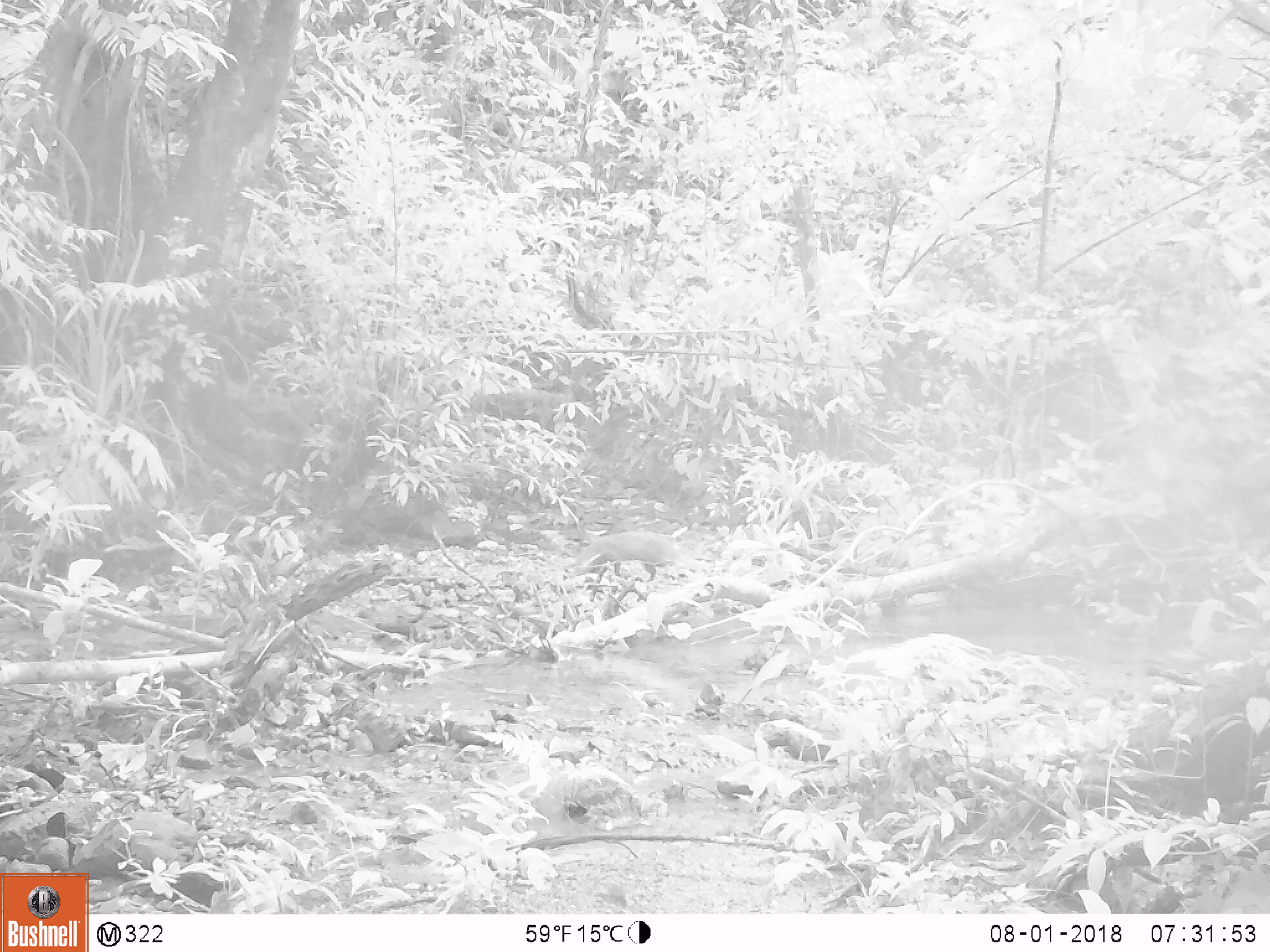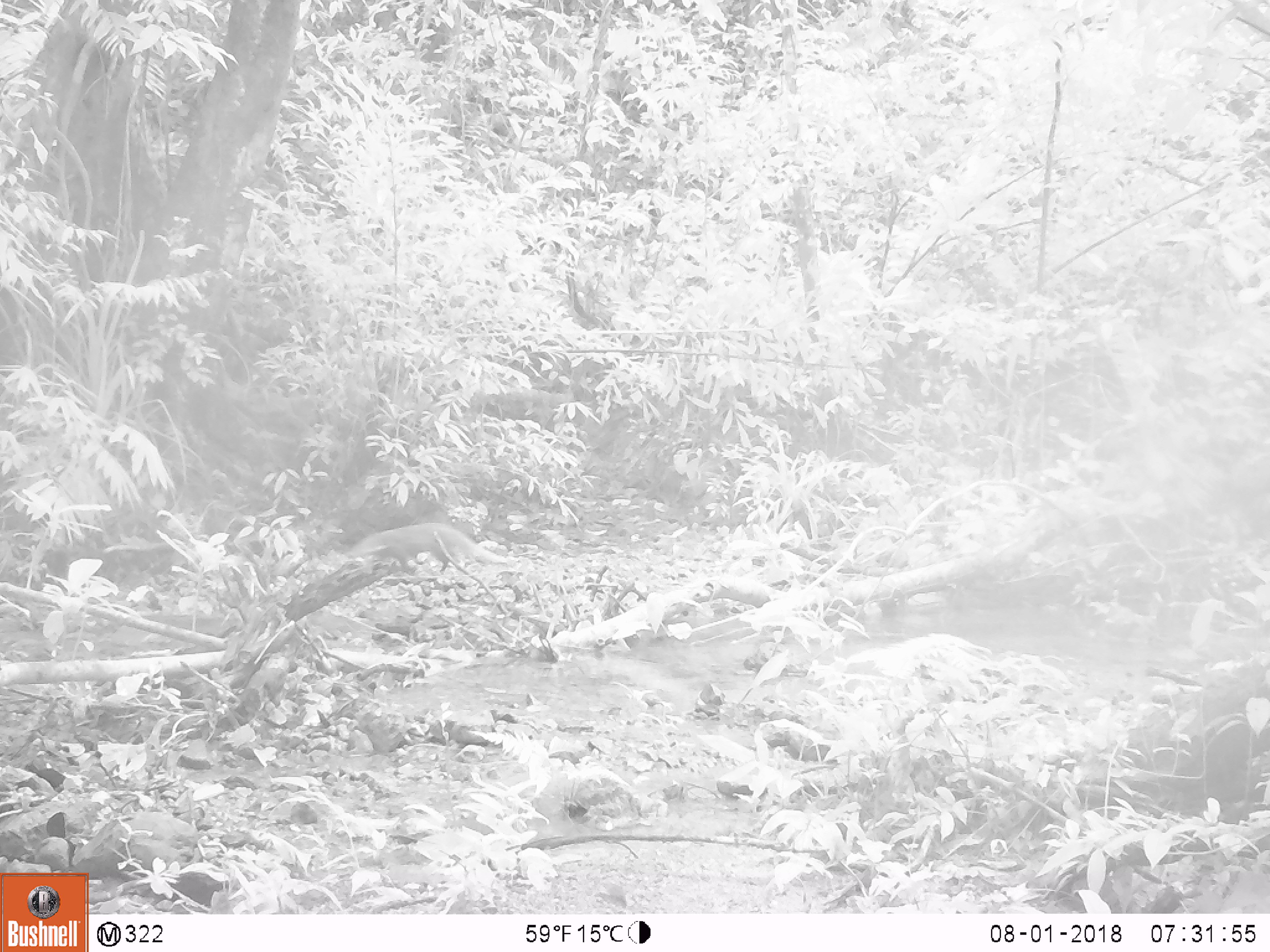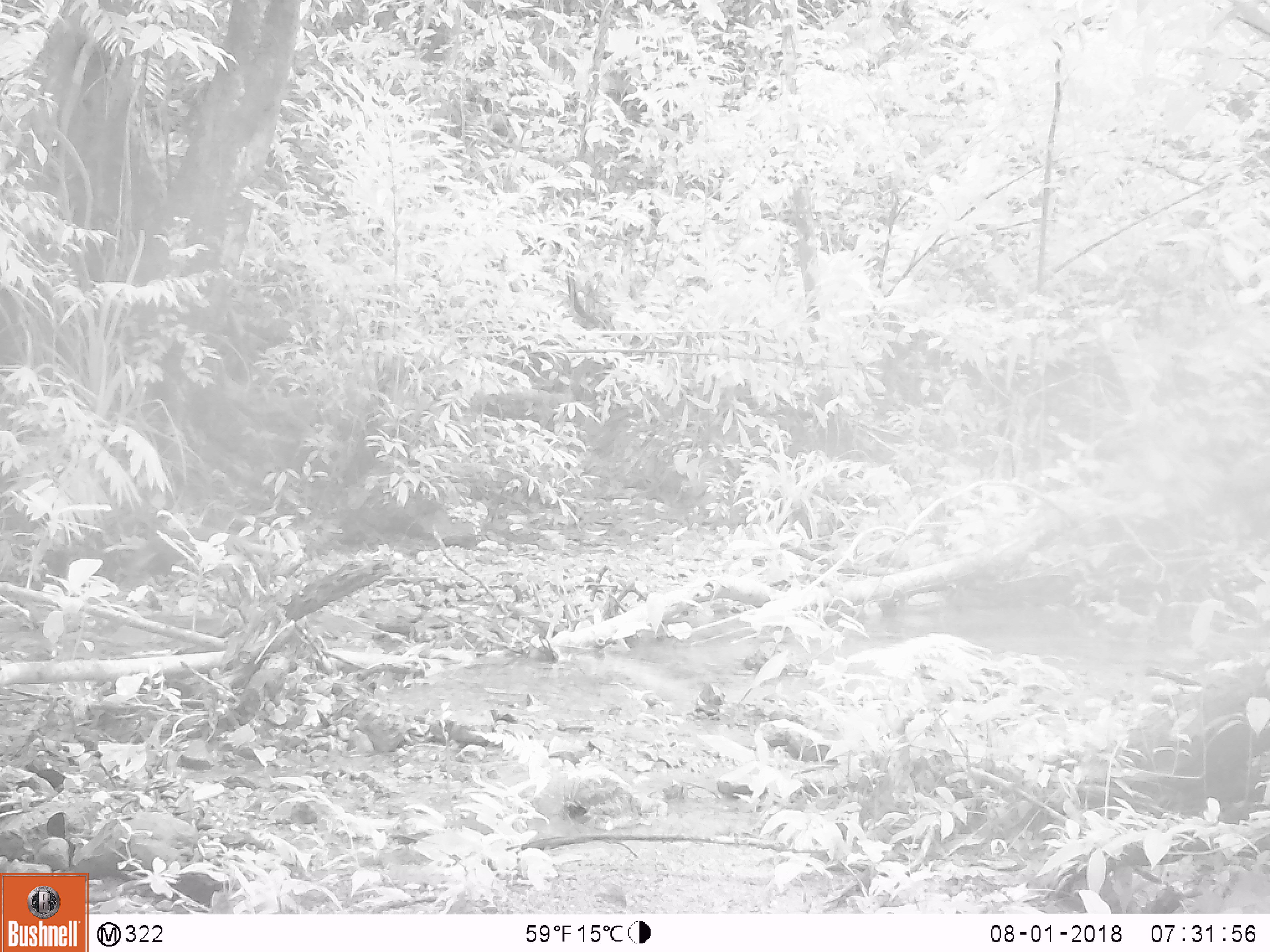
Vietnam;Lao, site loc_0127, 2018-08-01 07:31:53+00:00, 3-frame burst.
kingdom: Animalia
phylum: Chordata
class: Mammalia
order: Carnivora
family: Herpestidae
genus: Urva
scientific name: Urva urva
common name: crab-eating mongoose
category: crab eating mongoose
Crab eating mongoose (crab-eating mongoose) (Urva urva). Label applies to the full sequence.